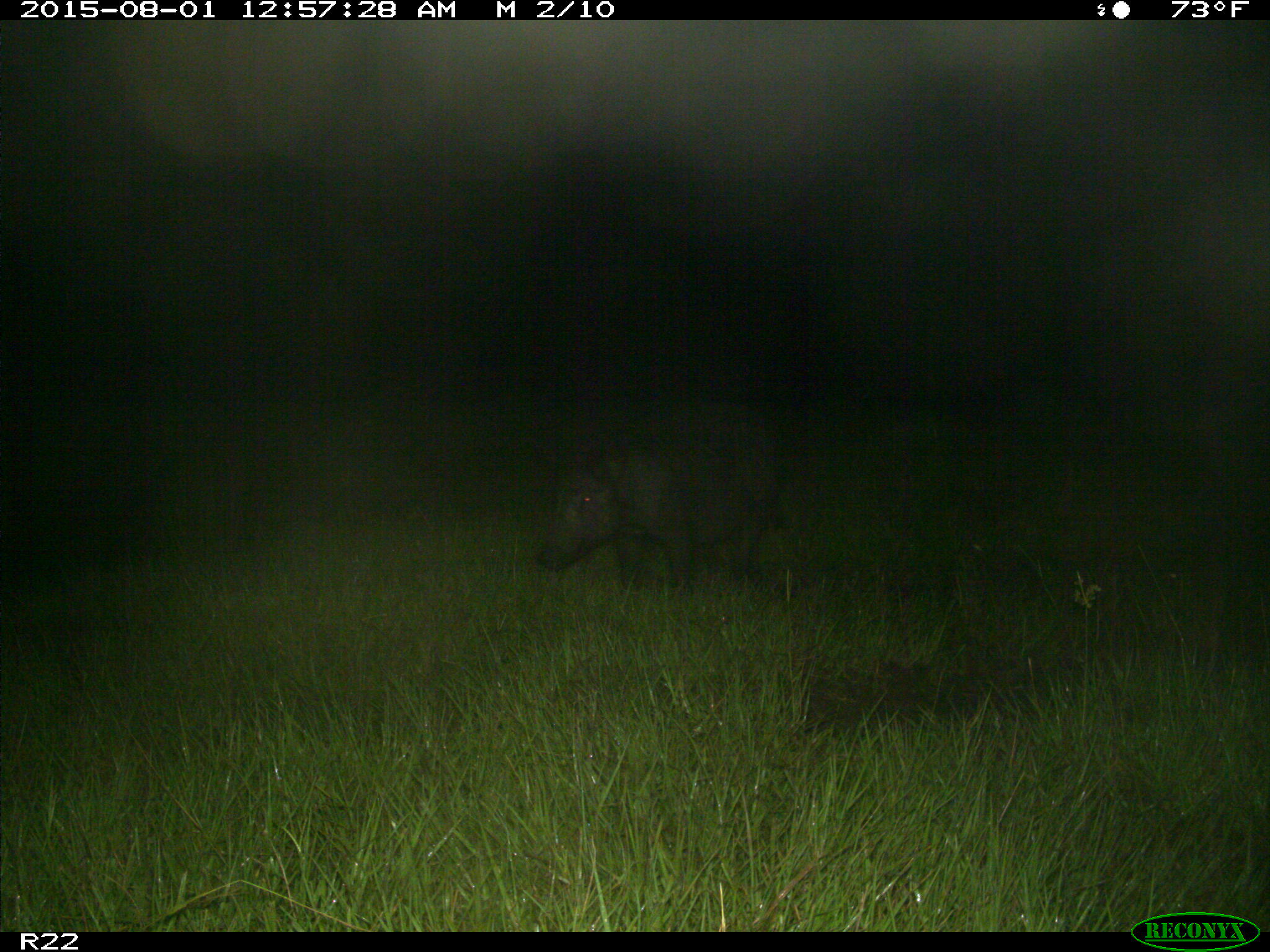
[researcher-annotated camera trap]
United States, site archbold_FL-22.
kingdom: Animalia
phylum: Chordata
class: Mammalia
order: Artiodactyla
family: Suidae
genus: Sus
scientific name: Sus scrofa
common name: wild boar